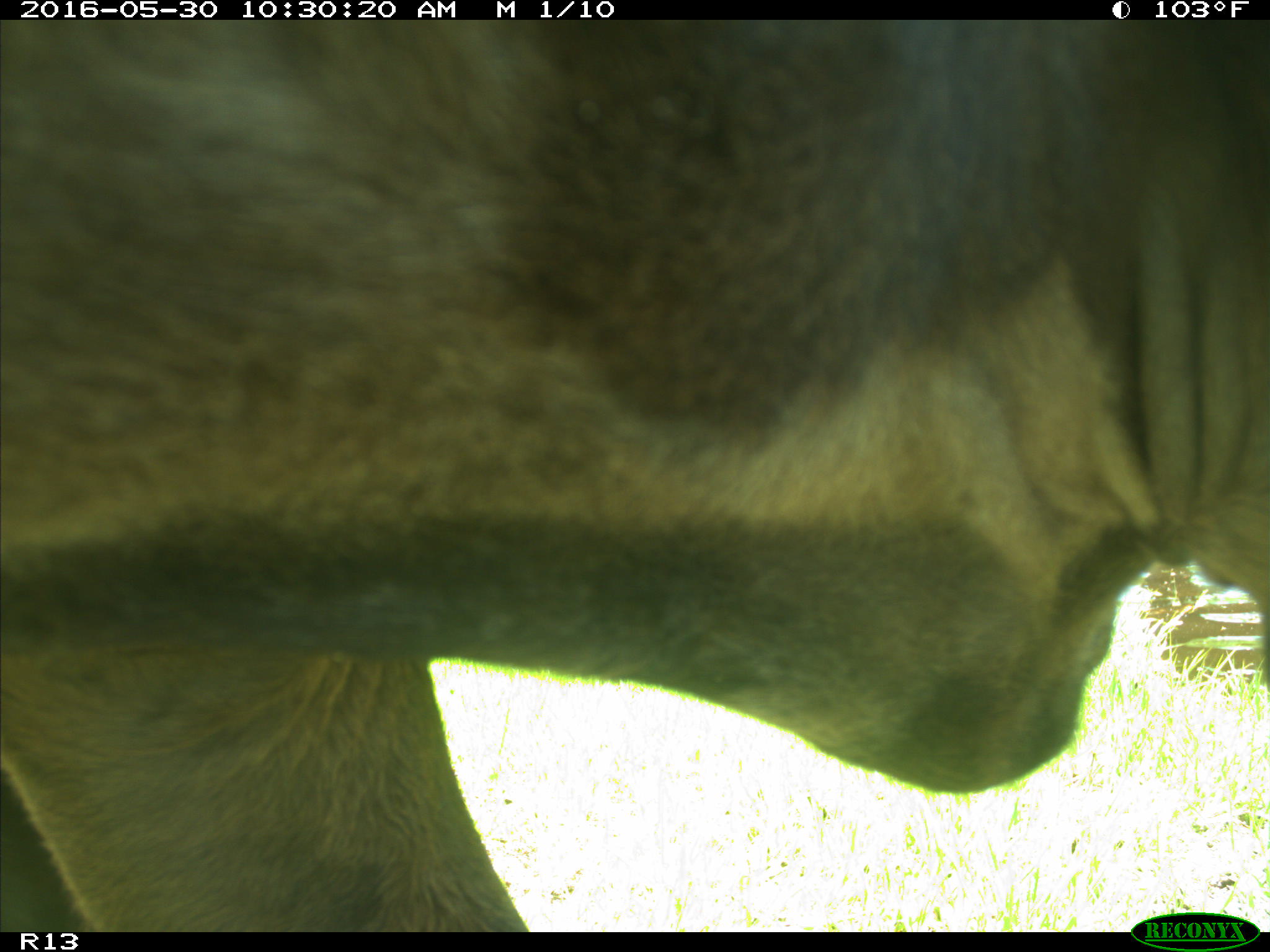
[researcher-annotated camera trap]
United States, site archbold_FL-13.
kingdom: Animalia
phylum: Chordata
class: Mammalia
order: Artiodactyla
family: Bovidae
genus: Bos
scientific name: Bos taurus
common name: domestic cow